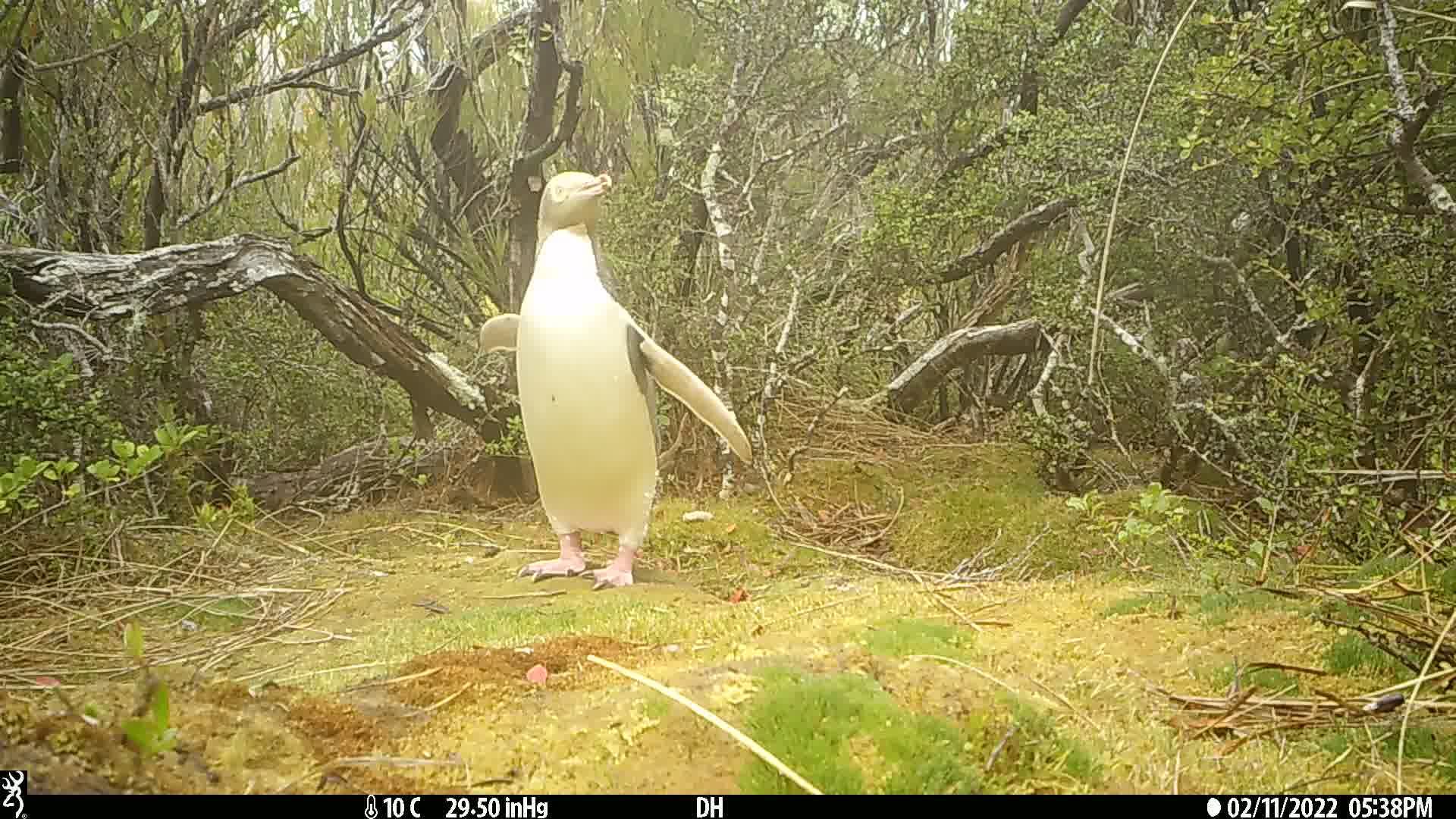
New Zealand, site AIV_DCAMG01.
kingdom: Animalia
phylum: Chordata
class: Aves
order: Sphenisciformes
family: Spheniscidae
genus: Megadyptes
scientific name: Megadyptes antipodes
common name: yellow-eyed penguin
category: yellow eyed penguin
Yellow eyed penguin (yellow-eyed penguin) (Megadyptes antipodes).